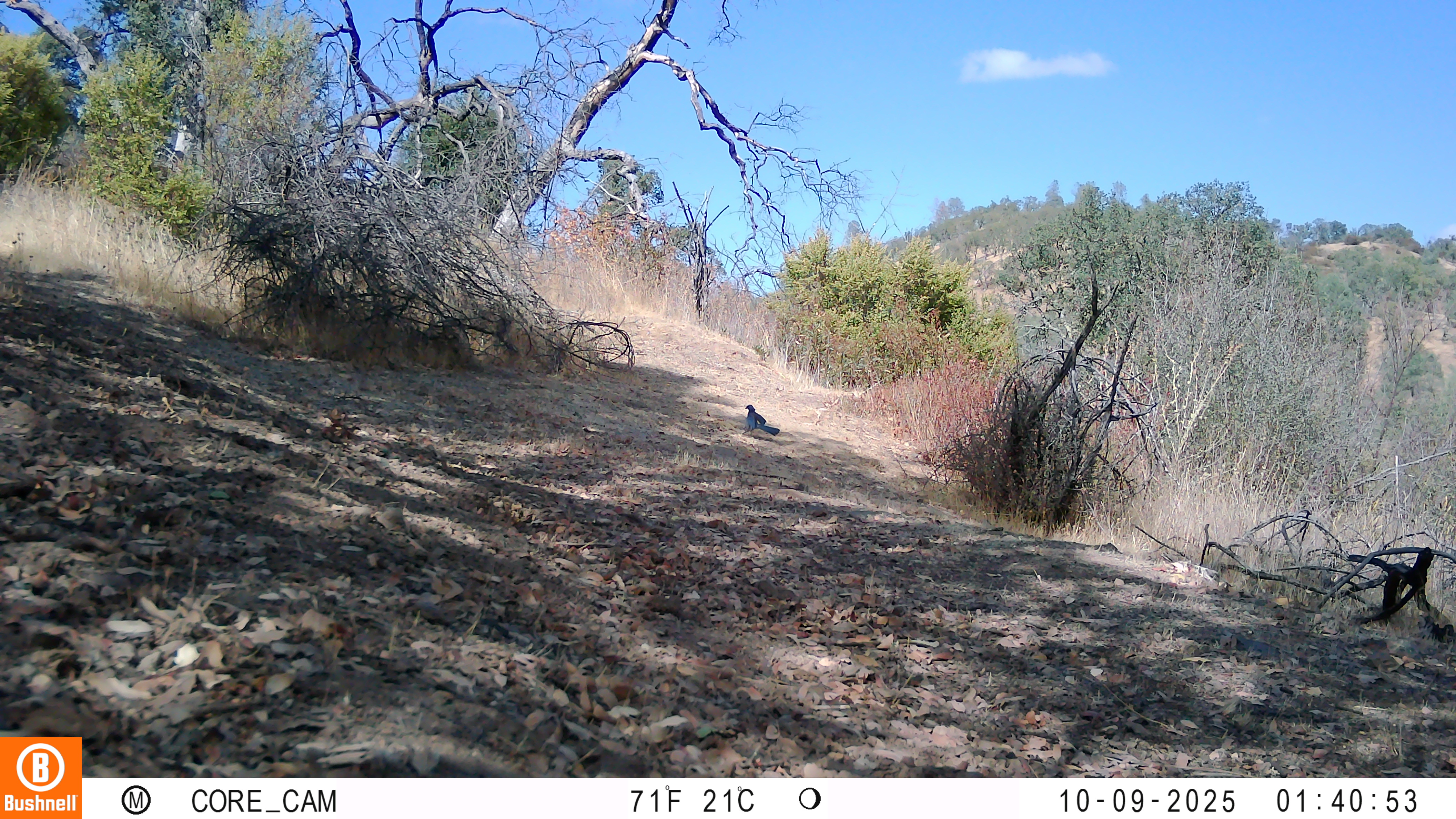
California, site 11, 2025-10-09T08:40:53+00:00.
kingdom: Animalia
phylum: Chordata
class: Aves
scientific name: Aves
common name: bird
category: unknown bird